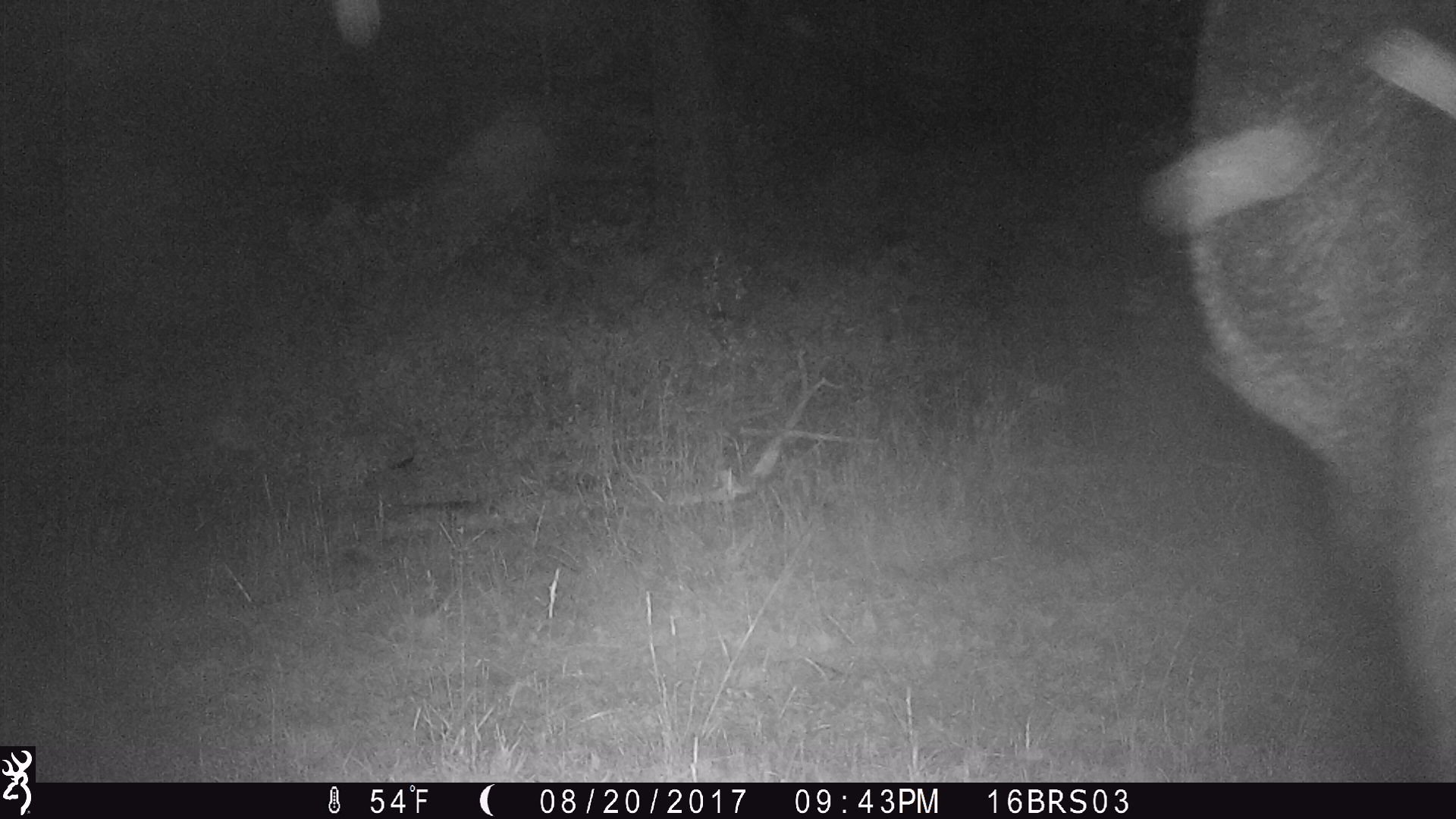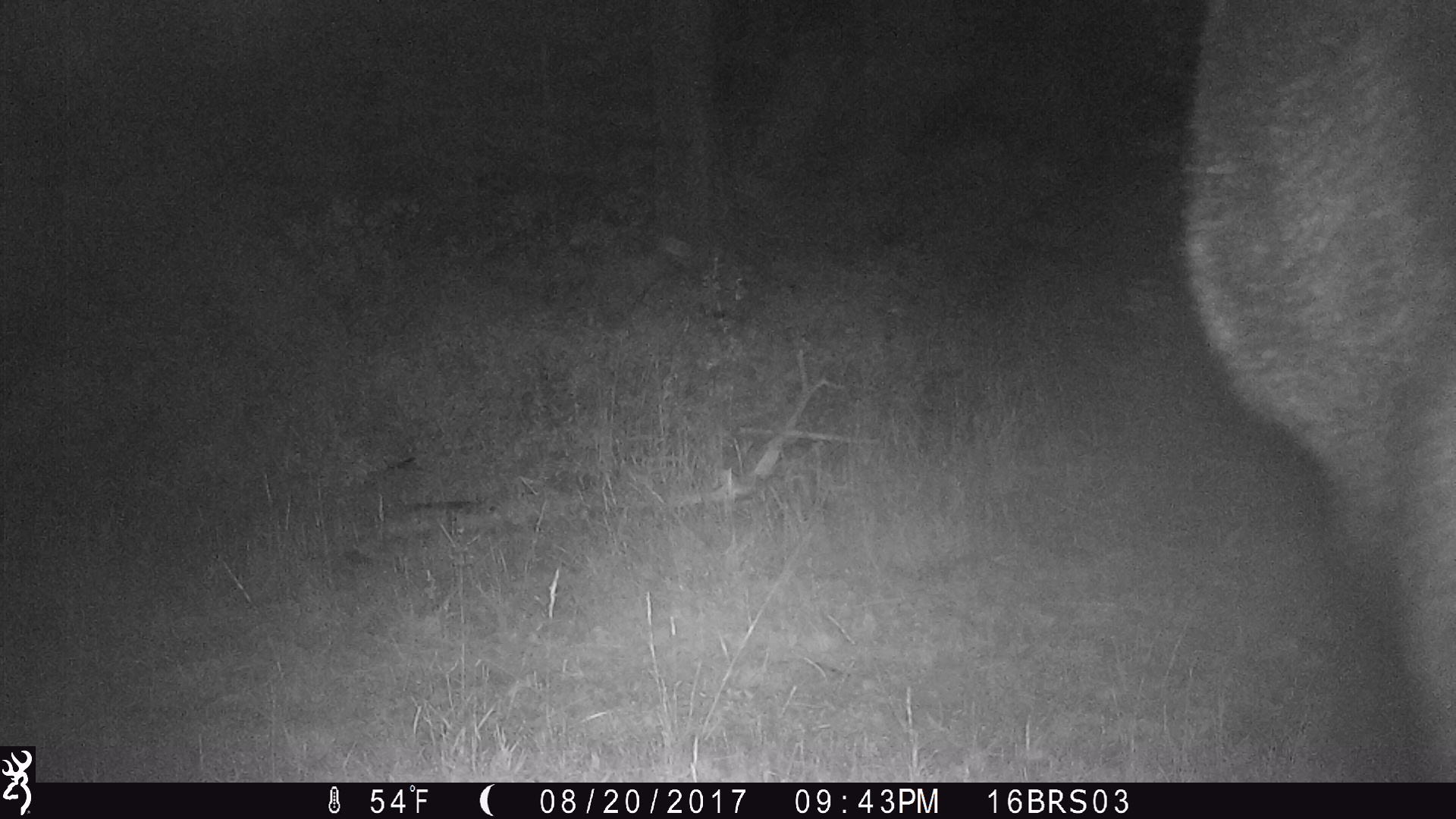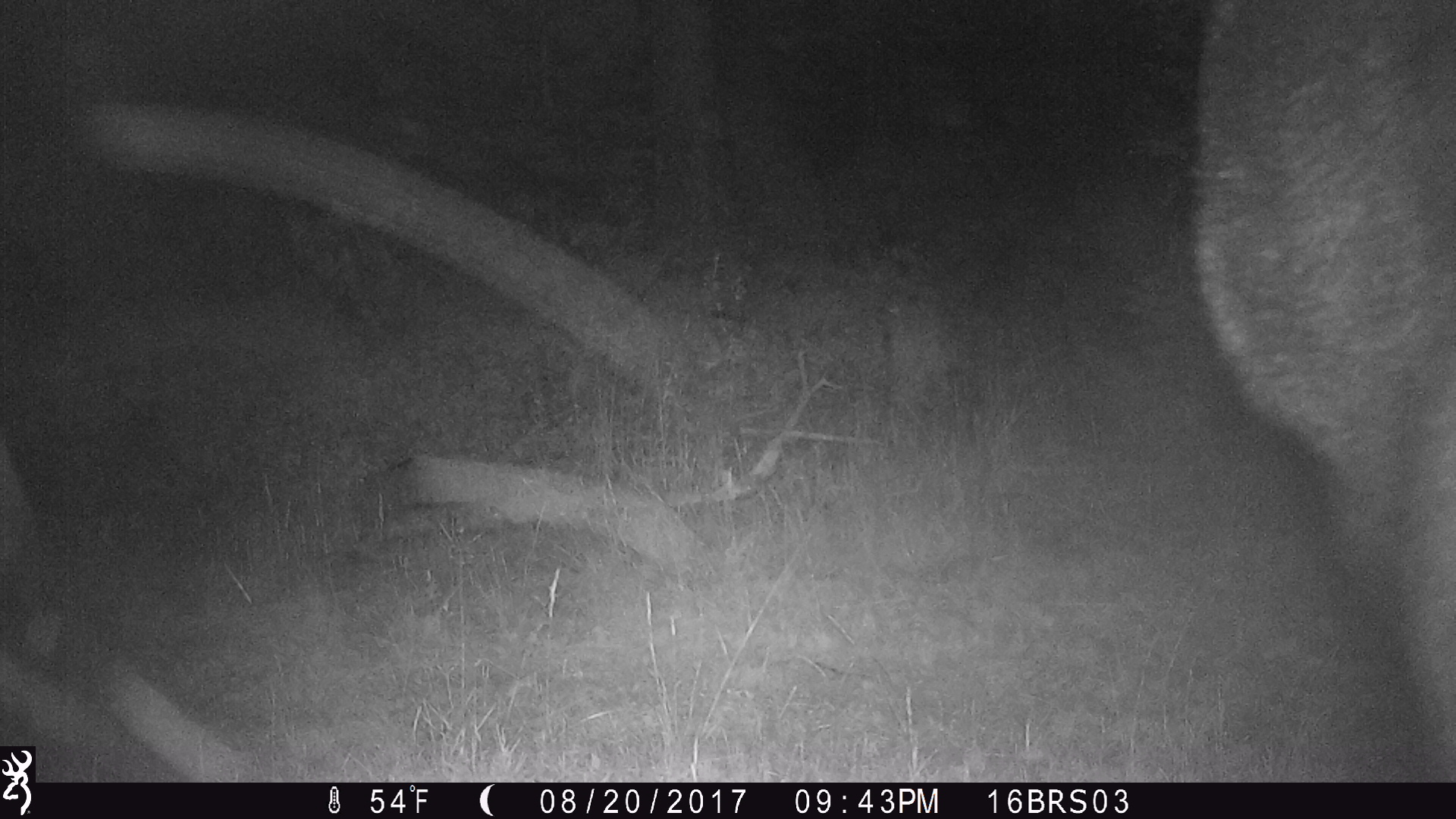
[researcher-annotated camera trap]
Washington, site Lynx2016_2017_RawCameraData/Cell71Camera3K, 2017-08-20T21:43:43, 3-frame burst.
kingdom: Animalia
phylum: Chordata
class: Mammalia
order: Artiodactyla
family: Bovidae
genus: Bos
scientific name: Bos taurus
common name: domestic cattle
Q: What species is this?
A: Domestic cattle (Bos taurus).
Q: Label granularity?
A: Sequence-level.